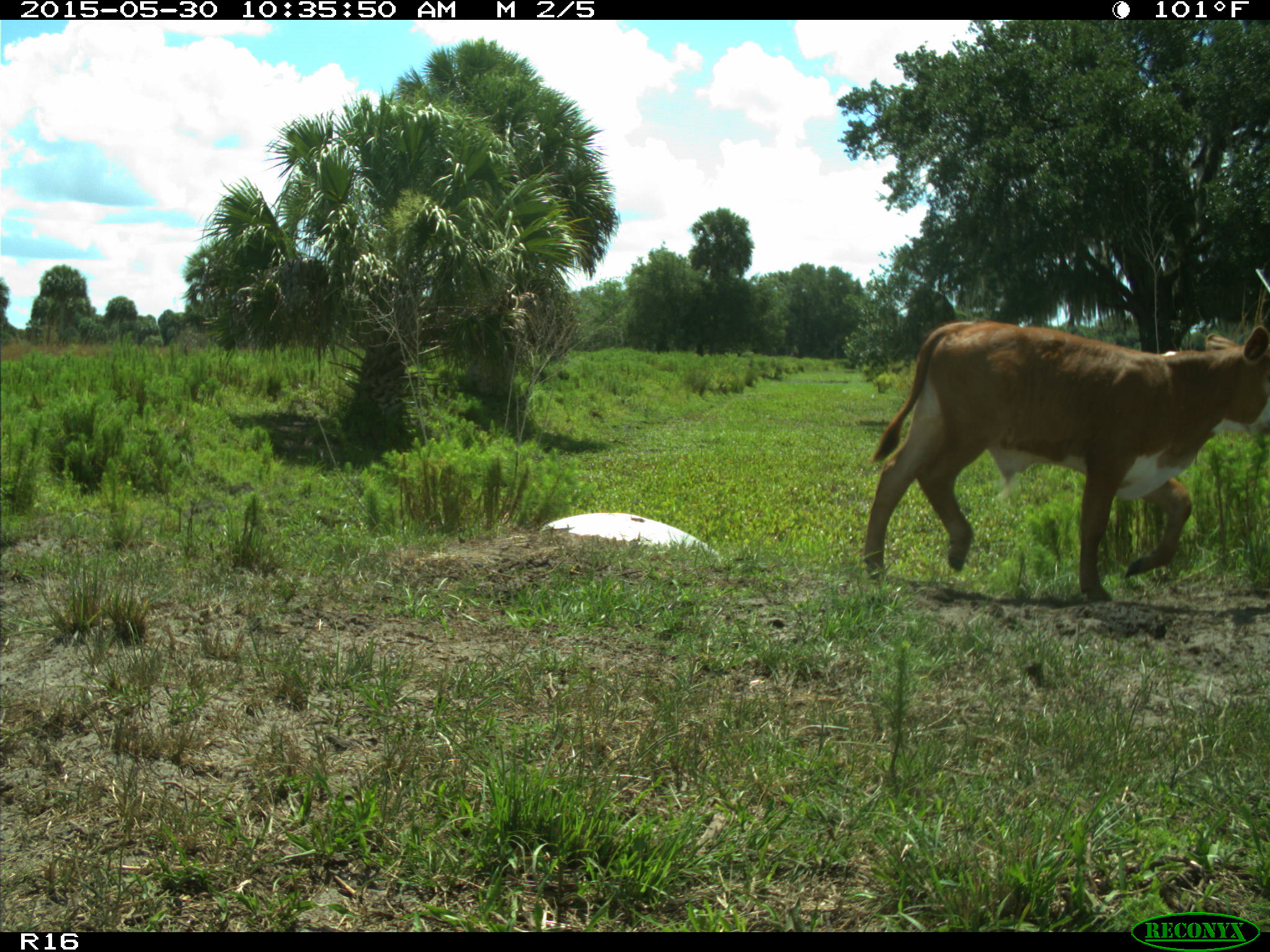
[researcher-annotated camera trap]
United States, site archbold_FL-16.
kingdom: Animalia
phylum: Chordata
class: Mammalia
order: Artiodactyla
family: Bovidae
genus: Bos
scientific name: Bos taurus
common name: domestic cow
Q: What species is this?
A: Bos taurus (domestic cow).